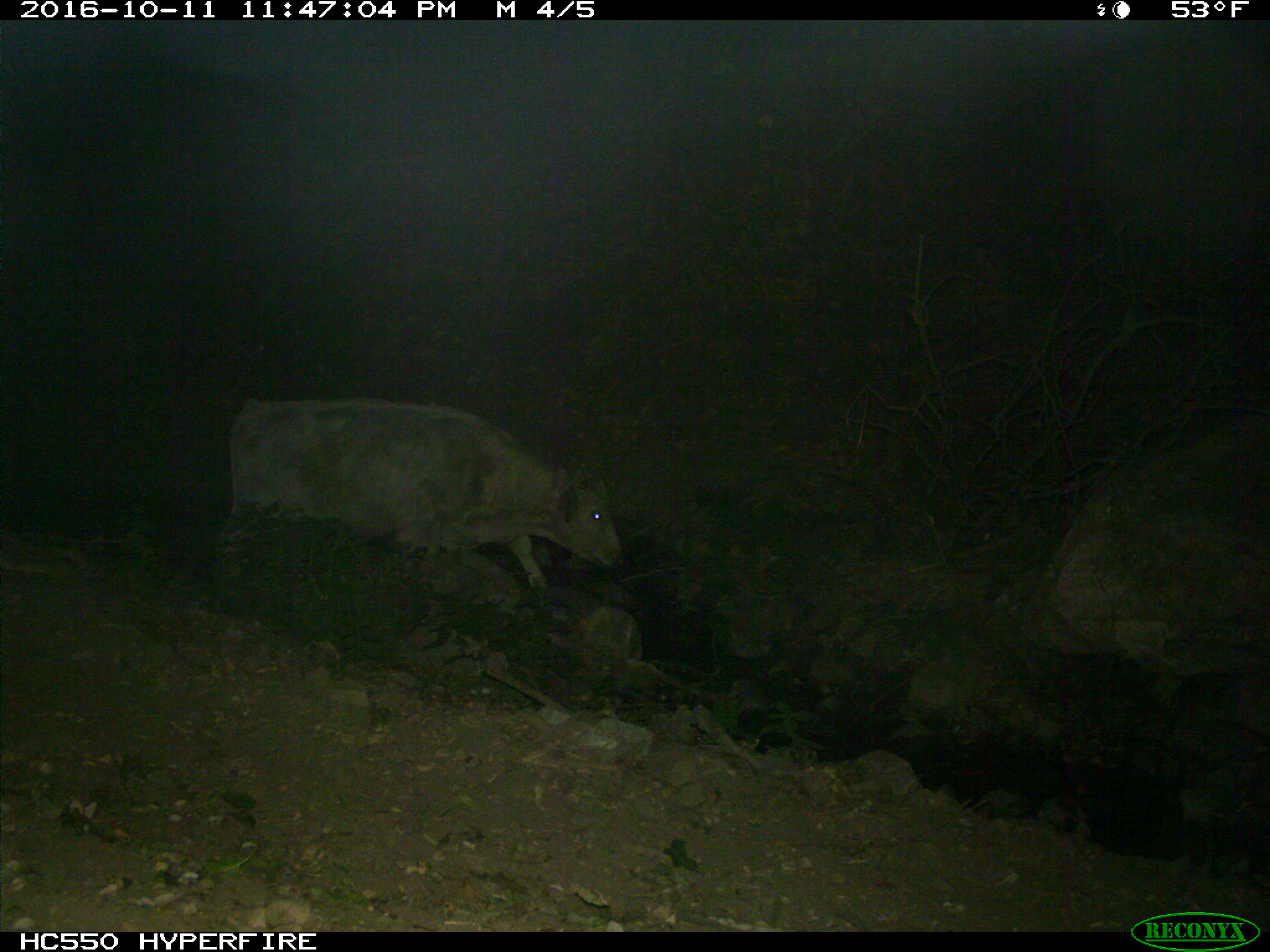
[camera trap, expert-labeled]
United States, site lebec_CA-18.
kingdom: Animalia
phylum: Chordata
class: Mammalia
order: Artiodactyla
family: Bovidae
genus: Bos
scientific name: Bos taurus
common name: domestic cow